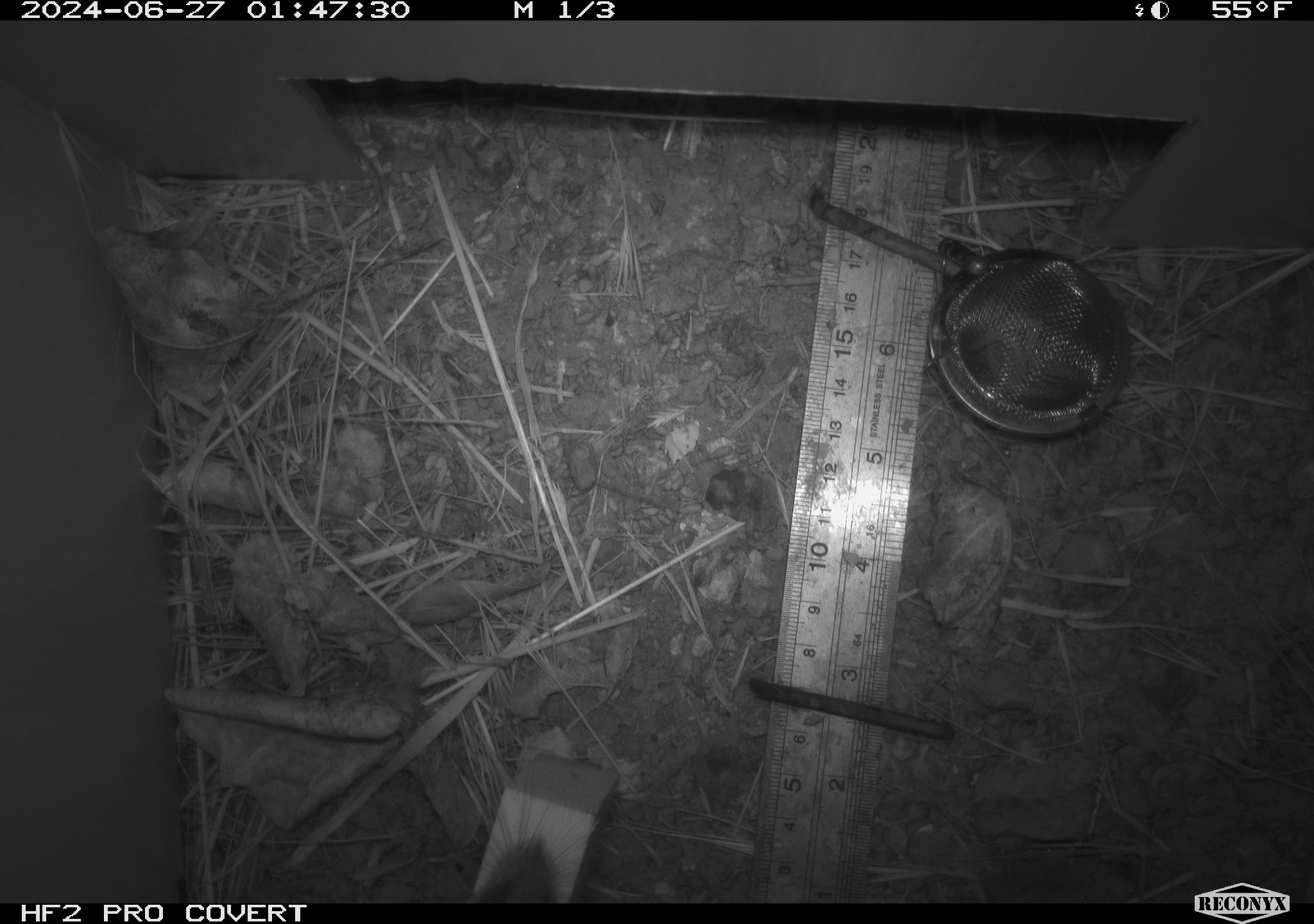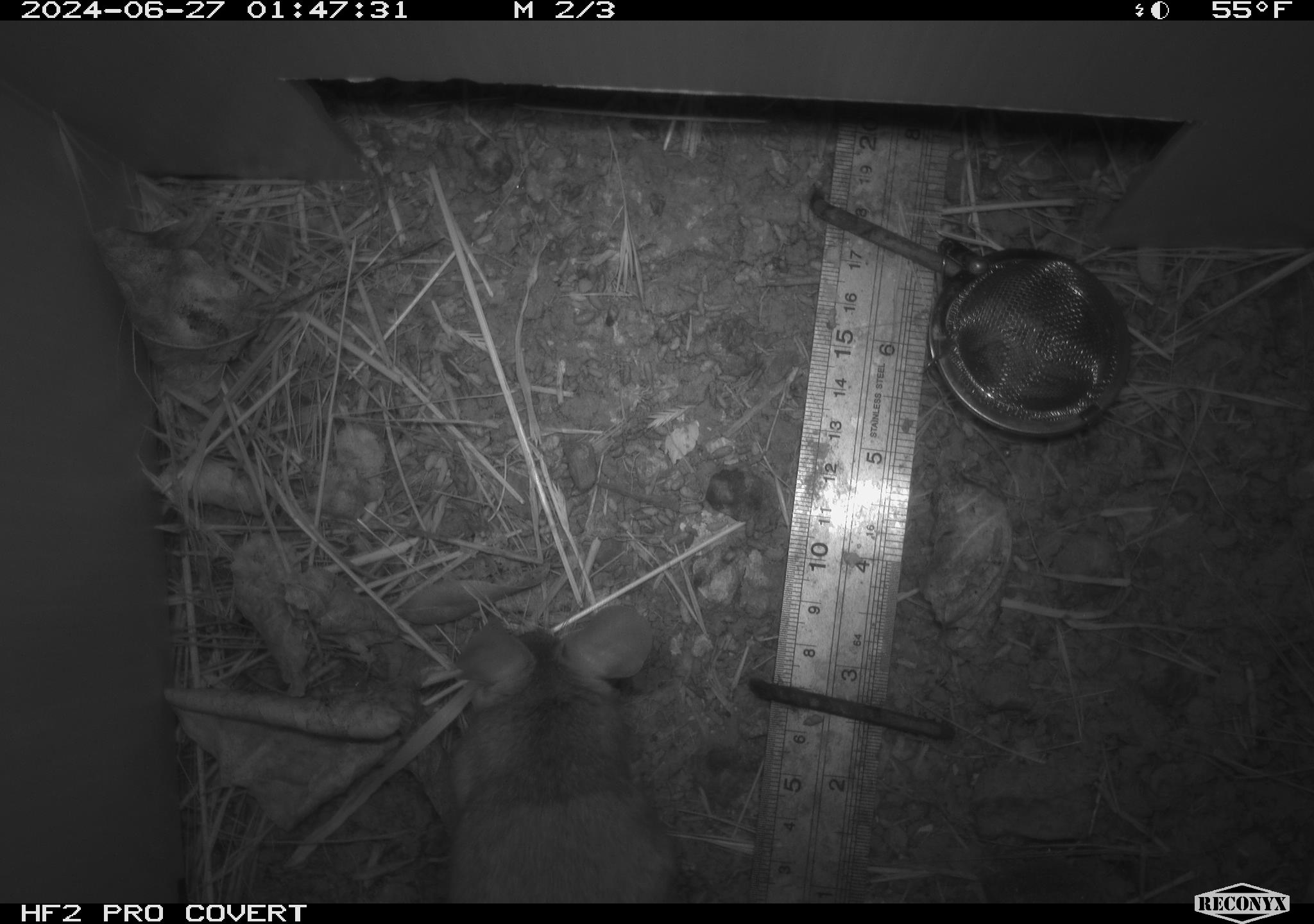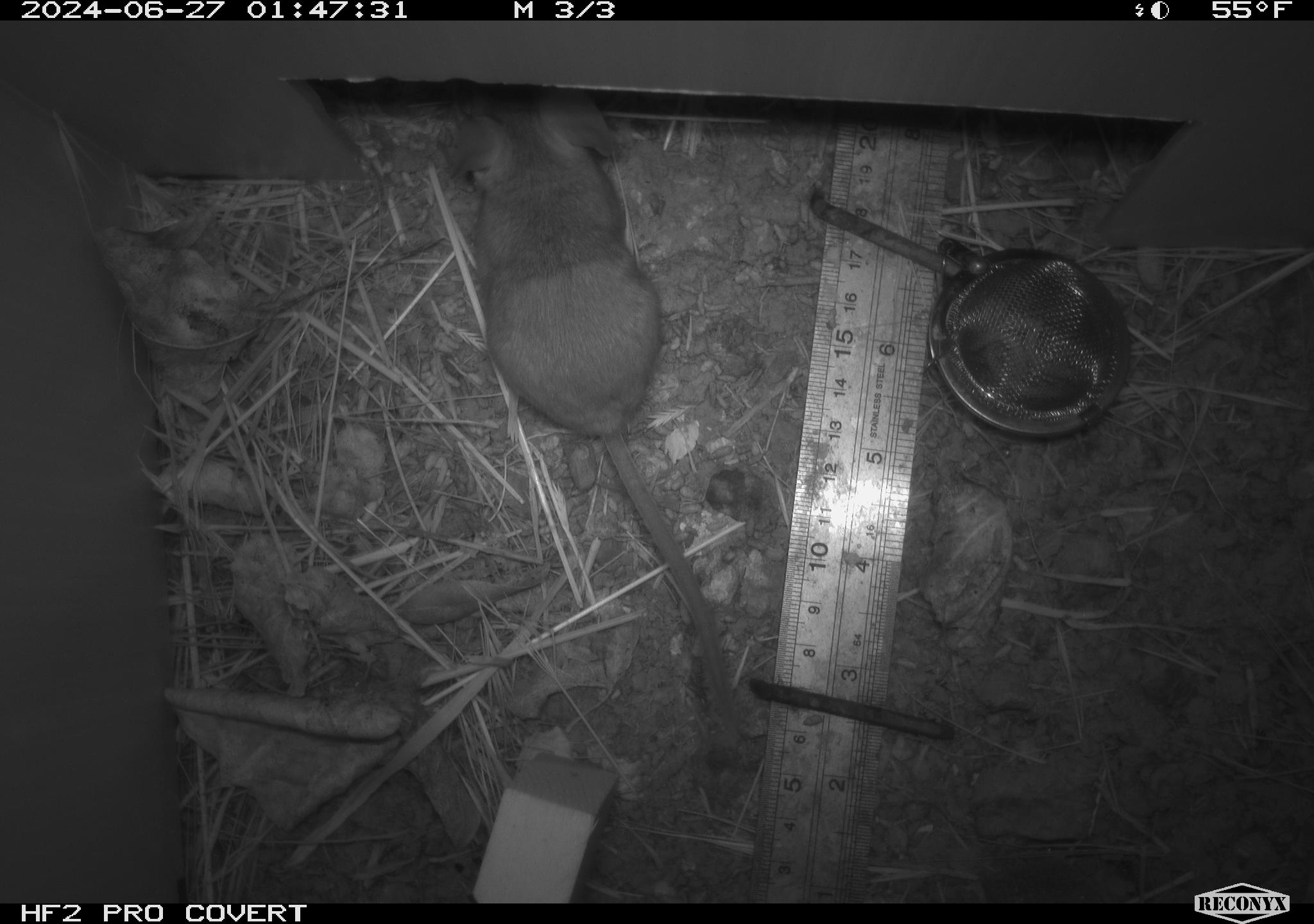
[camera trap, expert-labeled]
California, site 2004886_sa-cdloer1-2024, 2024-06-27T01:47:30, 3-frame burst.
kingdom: Animalia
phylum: Chordata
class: Mammalia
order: Rodentia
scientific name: Rodentia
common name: mouse species